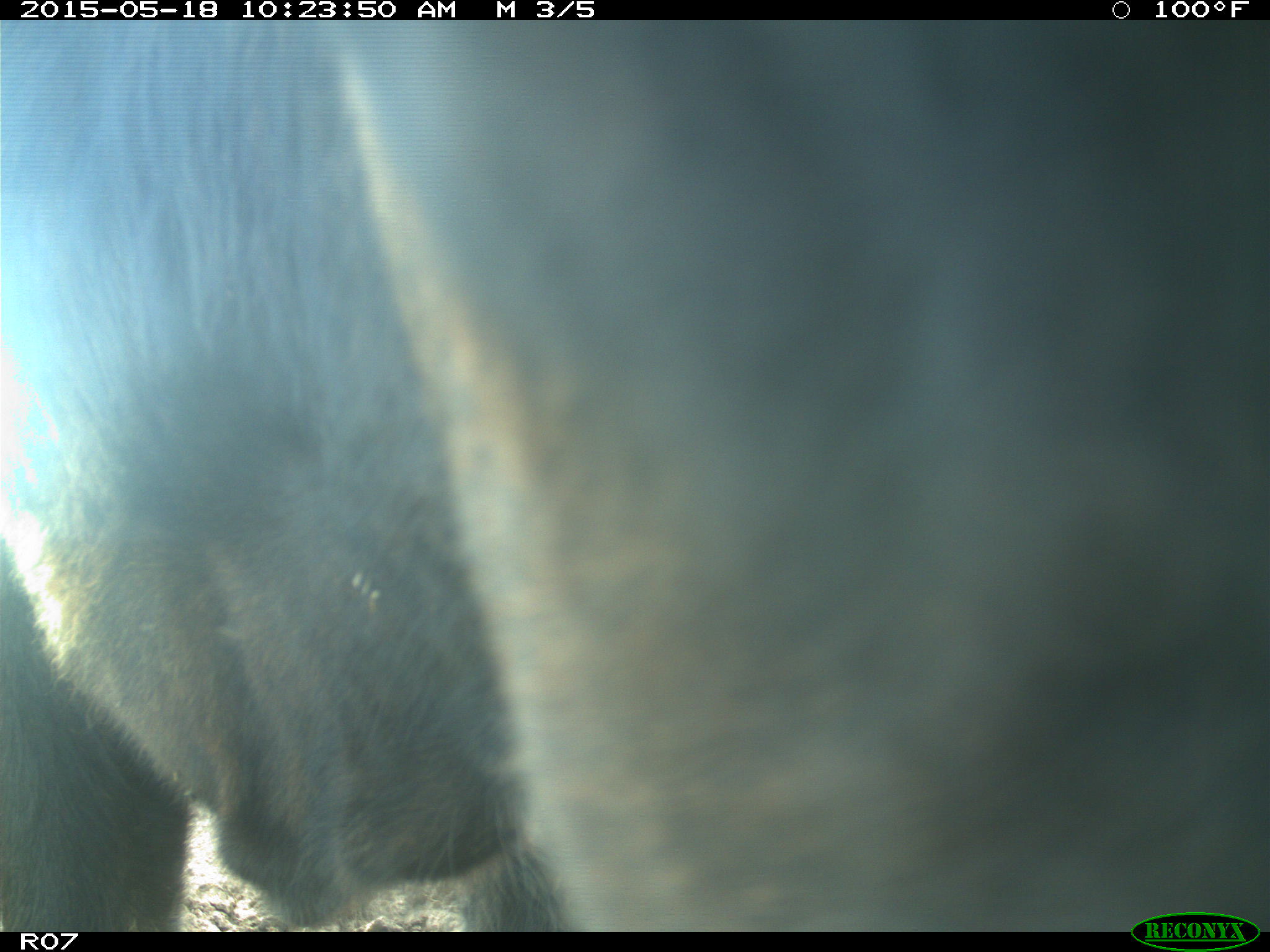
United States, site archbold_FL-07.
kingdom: Animalia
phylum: Chordata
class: Mammalia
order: Artiodactyla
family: Bovidae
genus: Bos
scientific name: Bos taurus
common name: domestic cow